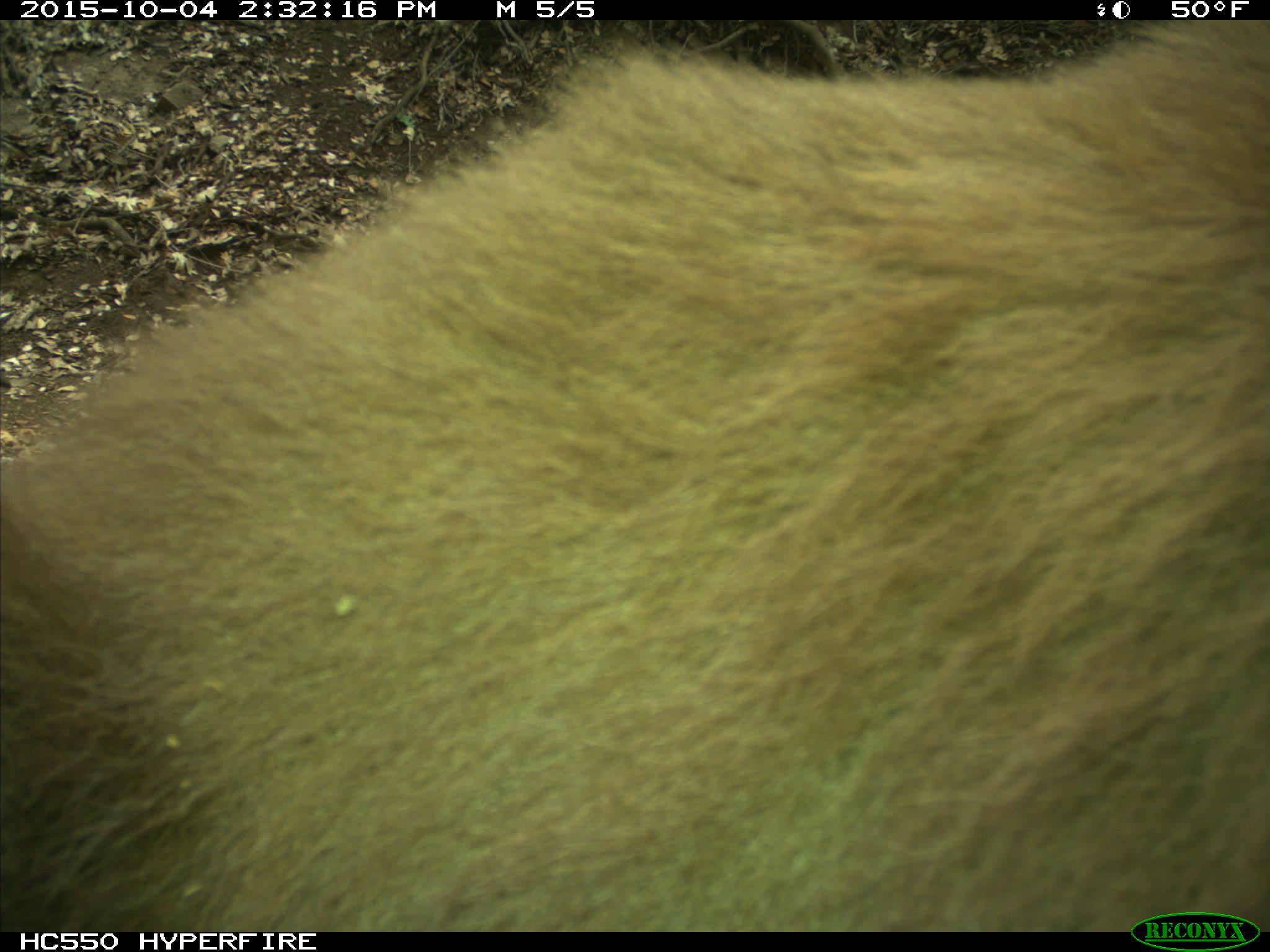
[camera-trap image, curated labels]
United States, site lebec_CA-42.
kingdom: Animalia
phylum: Chordata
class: Mammalia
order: Carnivora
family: Ursidae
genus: Ursus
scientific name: Ursus americanus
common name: american black bear